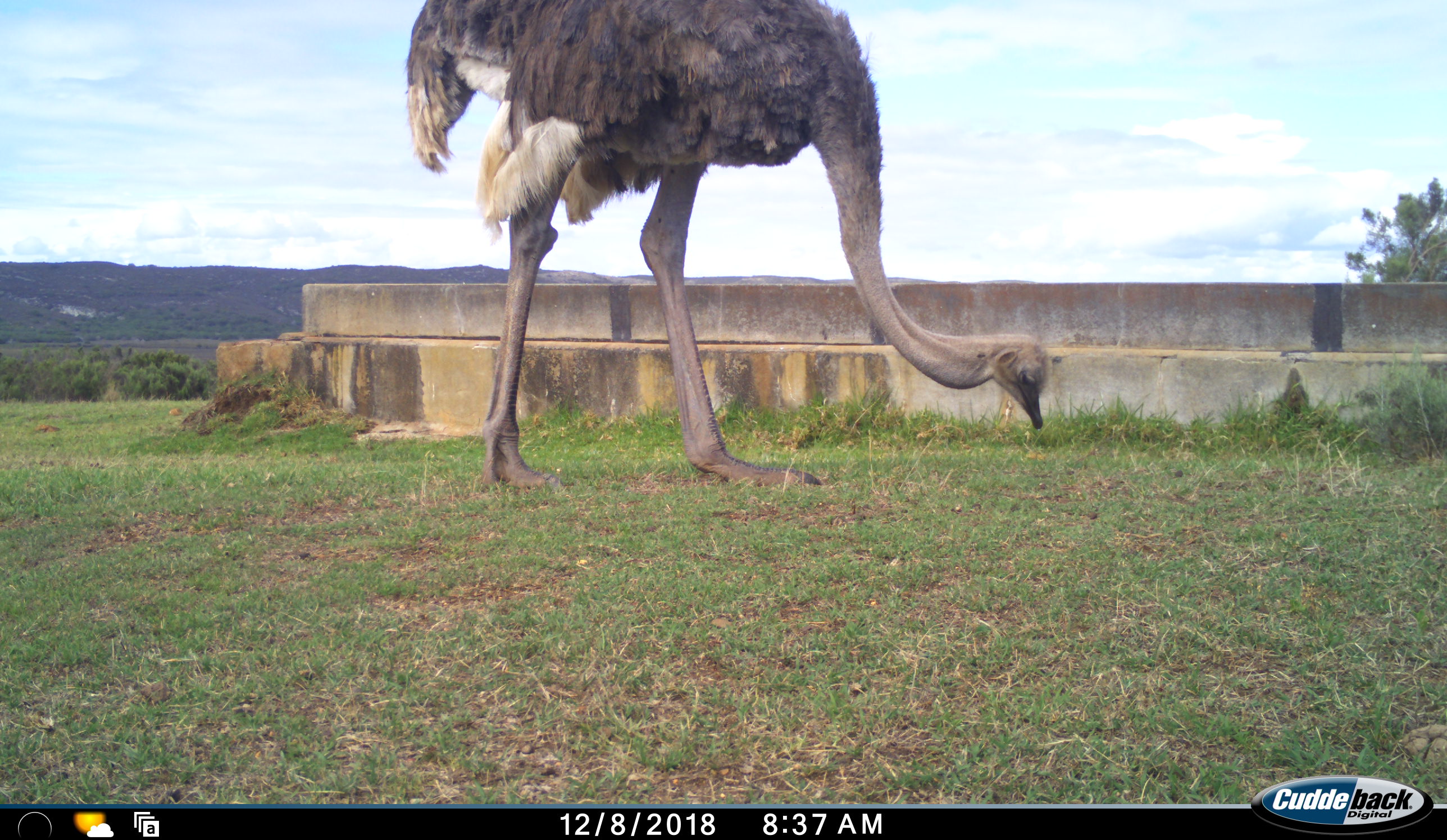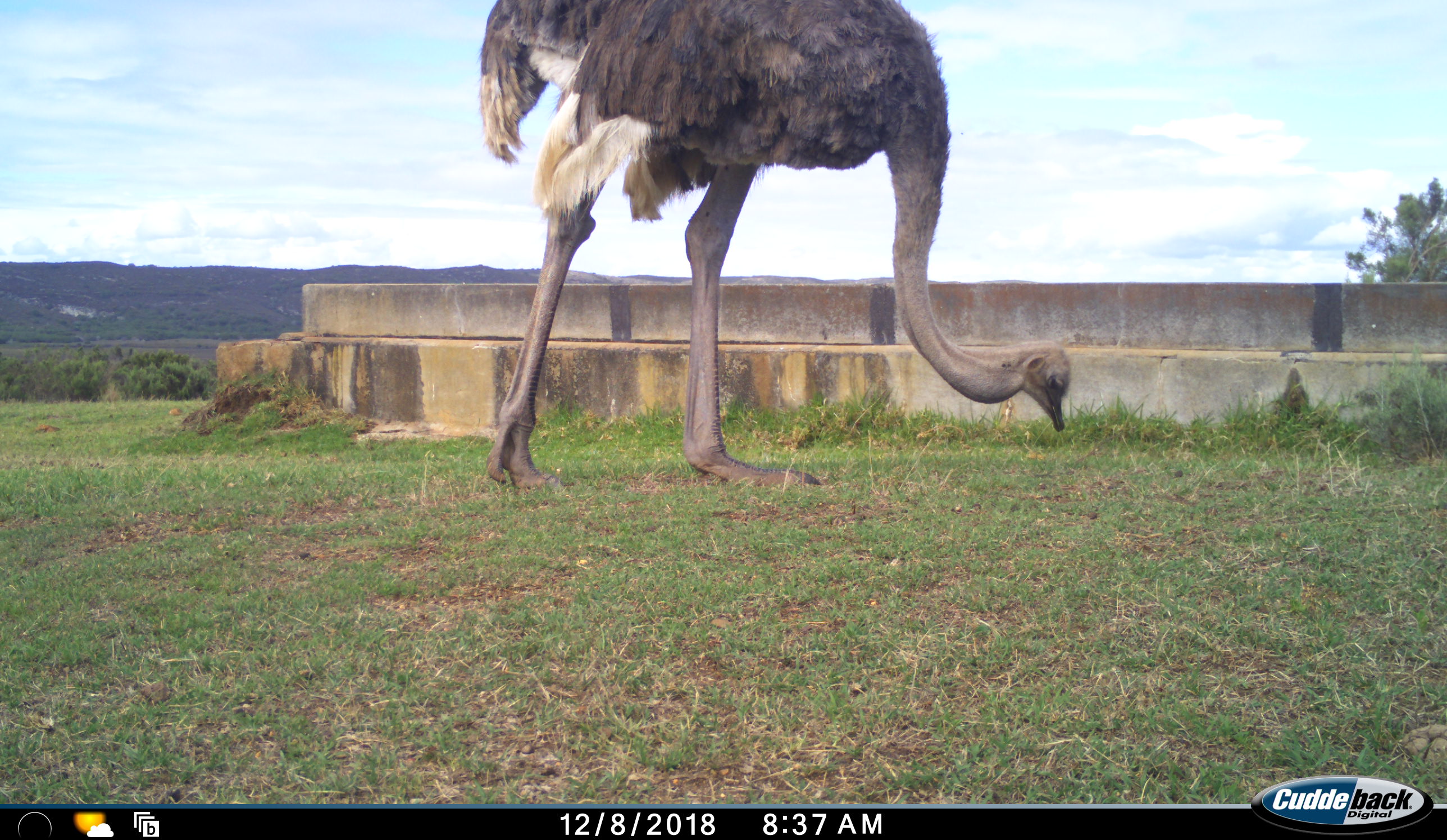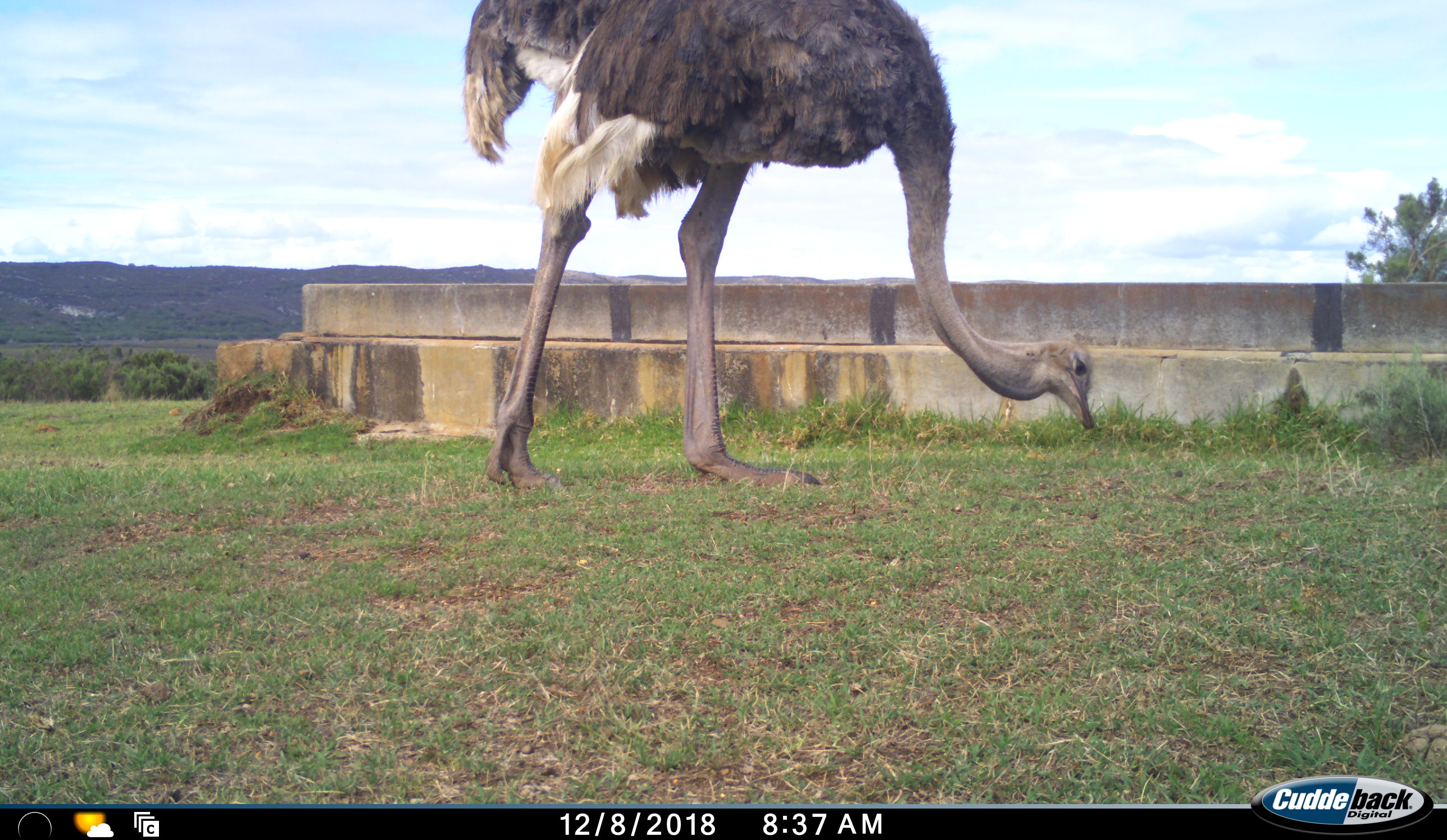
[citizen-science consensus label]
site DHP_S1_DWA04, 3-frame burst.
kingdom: Animalia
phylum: Chordata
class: Aves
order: Struthioniformes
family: Struthionidae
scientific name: Struthionidae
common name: ostrich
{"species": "ostrich (Struthionidae)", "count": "1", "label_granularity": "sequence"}